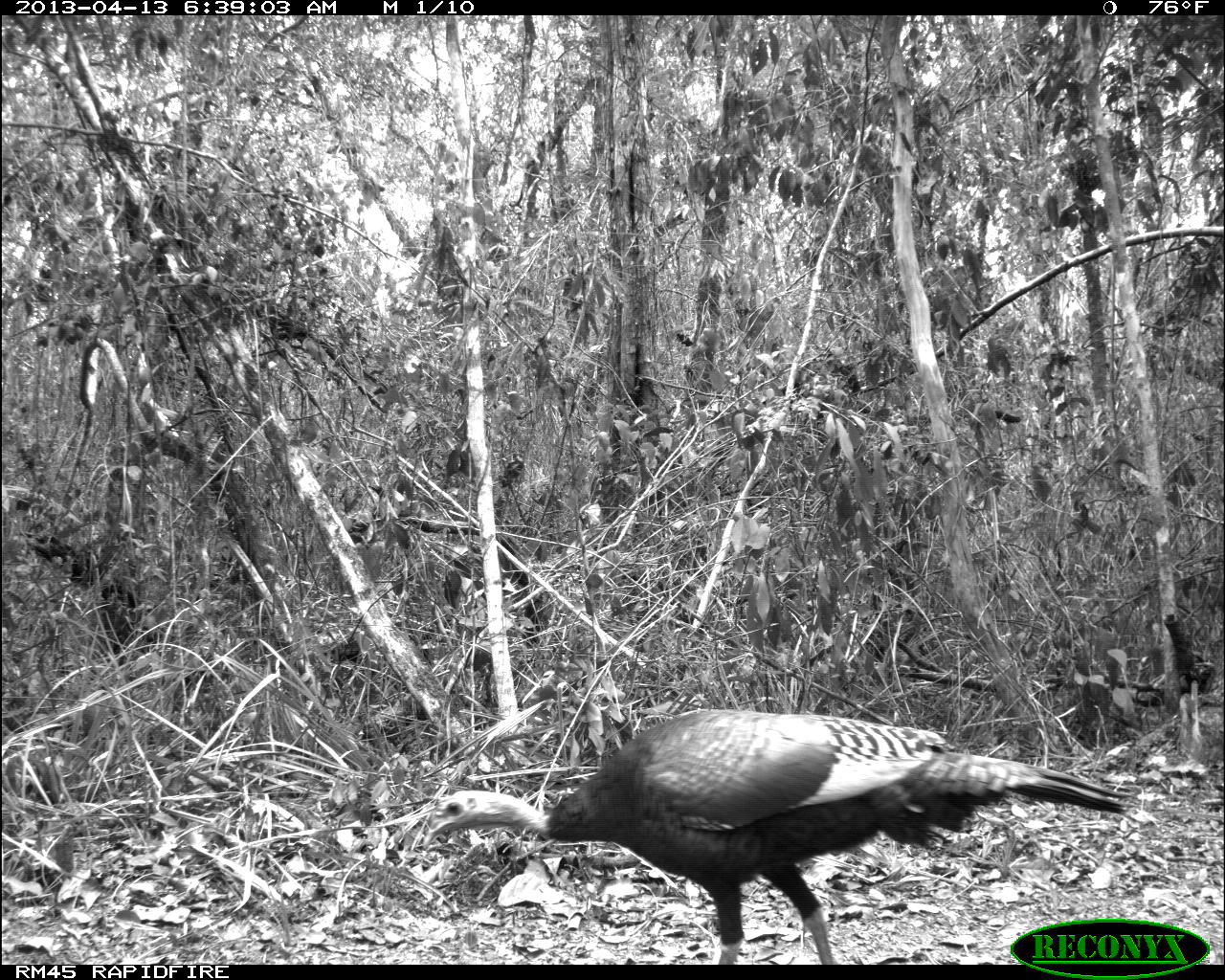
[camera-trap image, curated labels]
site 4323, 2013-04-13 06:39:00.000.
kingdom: Animalia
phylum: Chordata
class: Aves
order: Galliformes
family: Phasianidae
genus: Meleagris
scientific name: Meleagris ocellata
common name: ocellated turkey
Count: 1.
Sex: female.